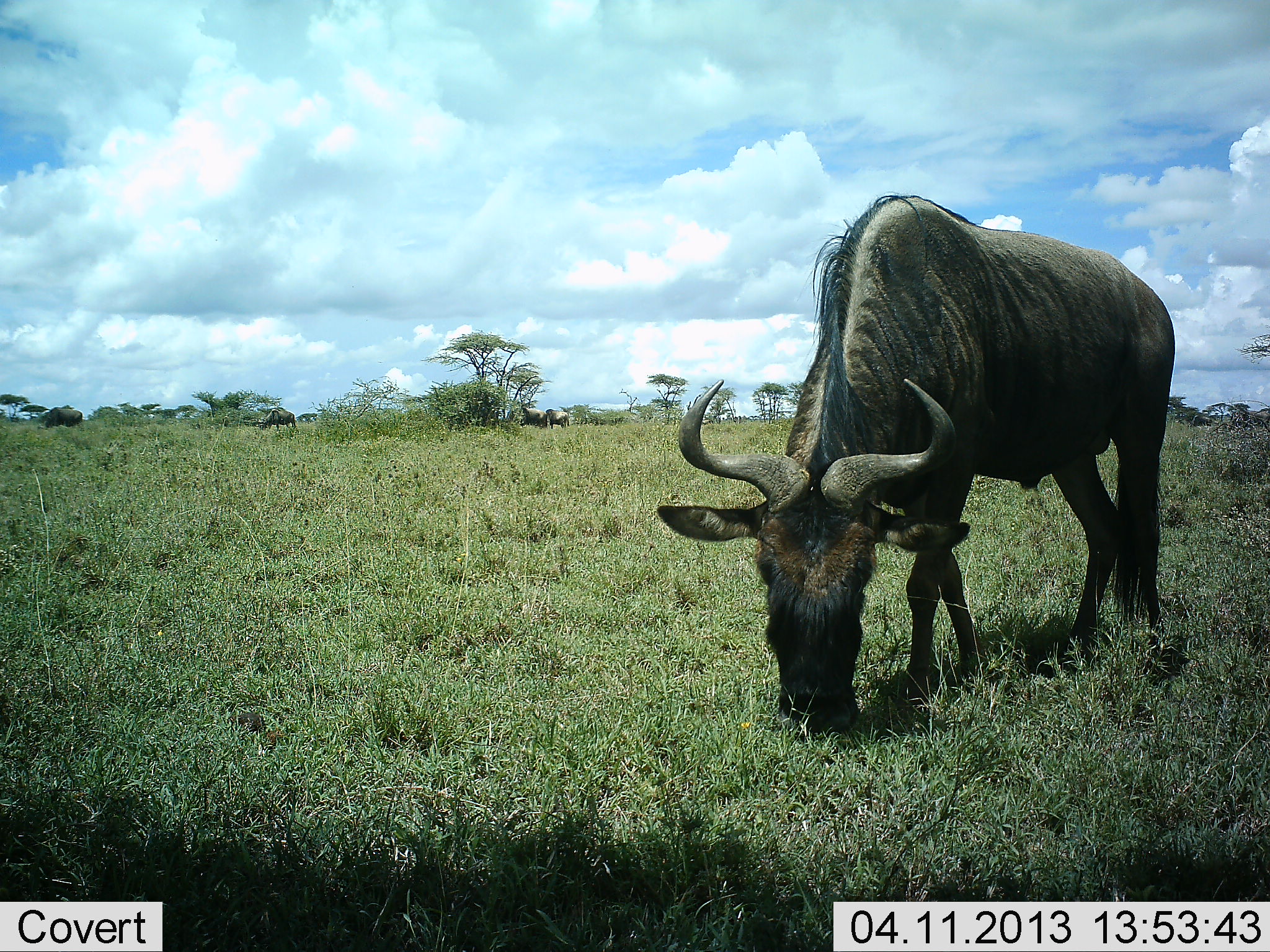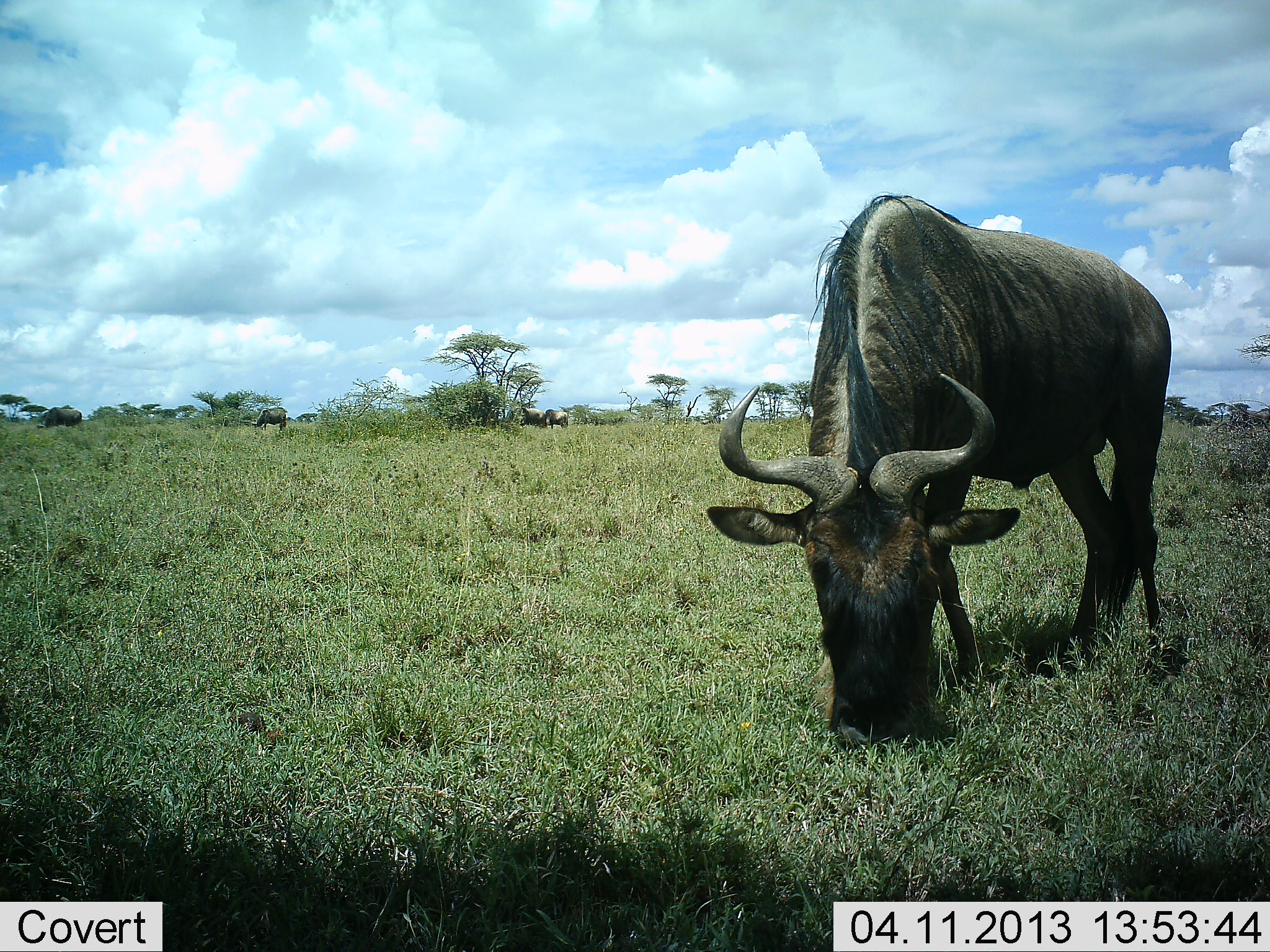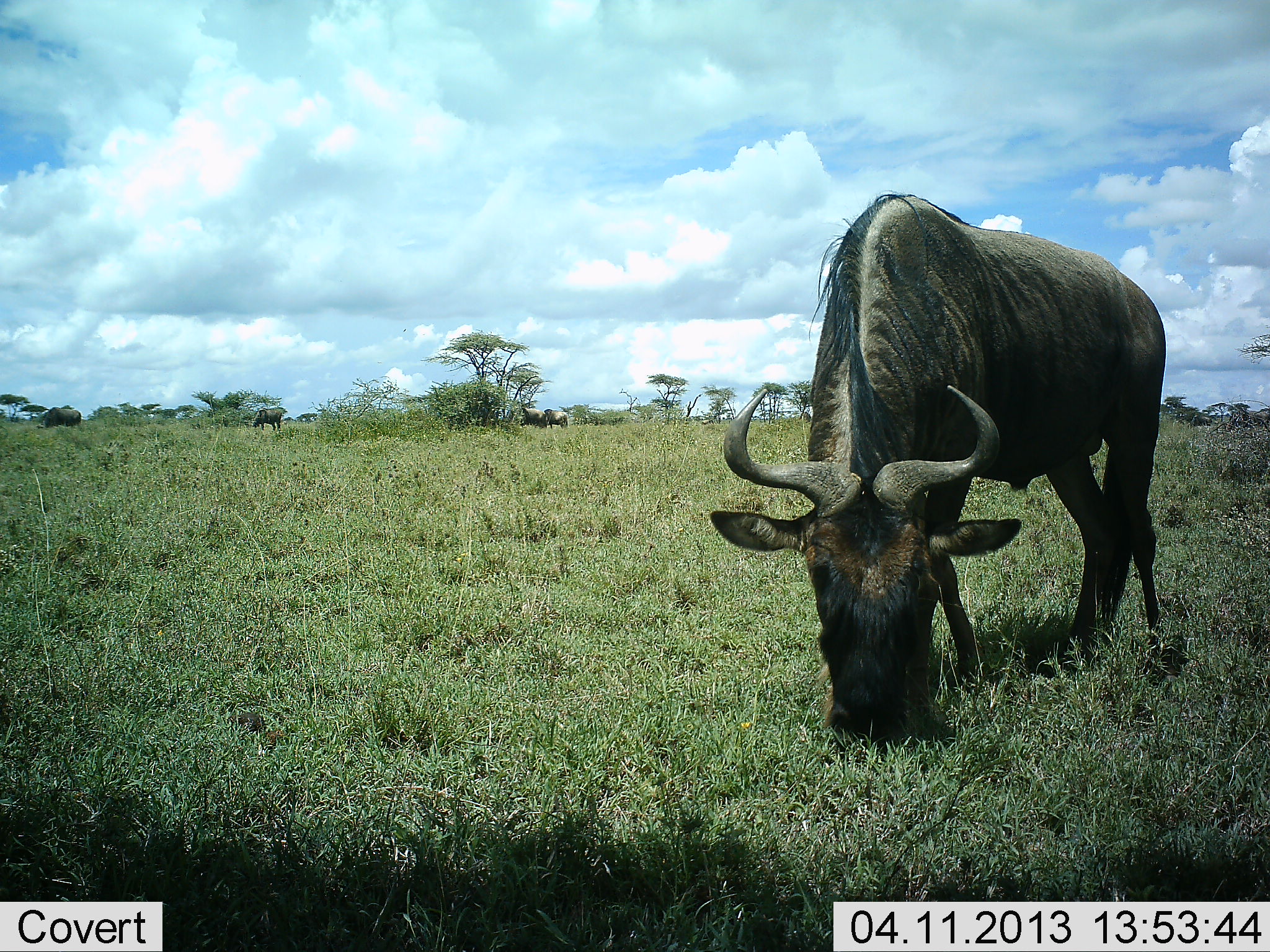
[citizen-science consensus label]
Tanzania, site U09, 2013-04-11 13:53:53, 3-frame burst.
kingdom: Animalia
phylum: Chordata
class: Mammalia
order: Artiodactyla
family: Bovidae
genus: Connochaetes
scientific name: Connochaetes taurinus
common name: blue wildebeest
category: wildebeest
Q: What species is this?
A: Wildebeest (blue wildebeest) (Connochaetes taurinus).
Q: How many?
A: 4.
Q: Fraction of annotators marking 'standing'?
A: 35%.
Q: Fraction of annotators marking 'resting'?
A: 3%.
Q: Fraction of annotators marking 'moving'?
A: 19%.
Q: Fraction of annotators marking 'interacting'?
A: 0%.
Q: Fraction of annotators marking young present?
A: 0%.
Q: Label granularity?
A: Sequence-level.